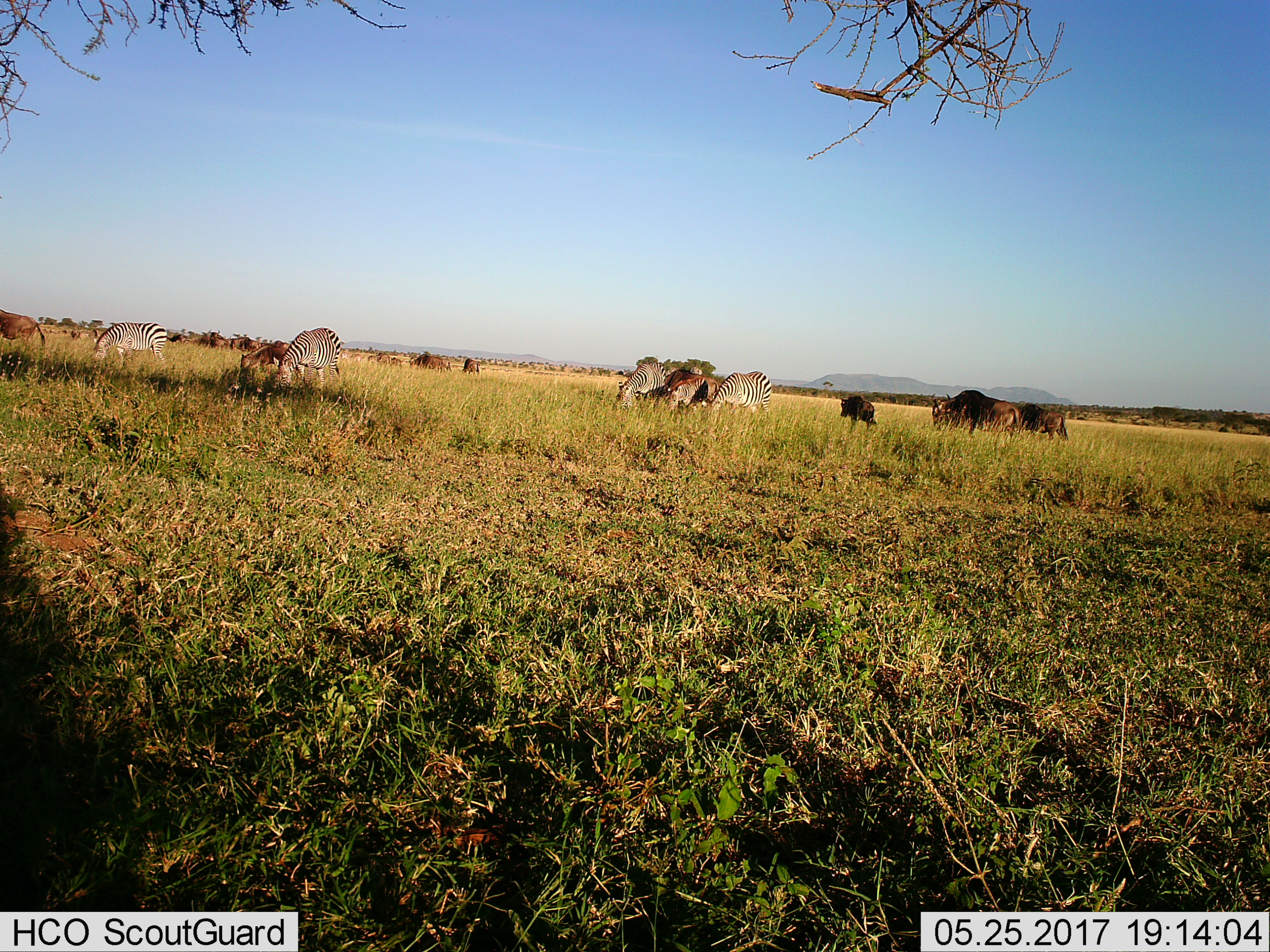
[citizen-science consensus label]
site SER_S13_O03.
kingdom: Animalia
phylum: Chordata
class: Mammalia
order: Artiodactyla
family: Bovidae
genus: Connochaetes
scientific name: Connochaetes taurinus taurinus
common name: blue wildebeest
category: wildebeestblue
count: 11-50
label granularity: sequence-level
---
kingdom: Animalia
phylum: Chordata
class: Mammalia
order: Perissodactyla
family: Equidae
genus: Equus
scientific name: Equus quagga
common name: plains zebra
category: zebraplains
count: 5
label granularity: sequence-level